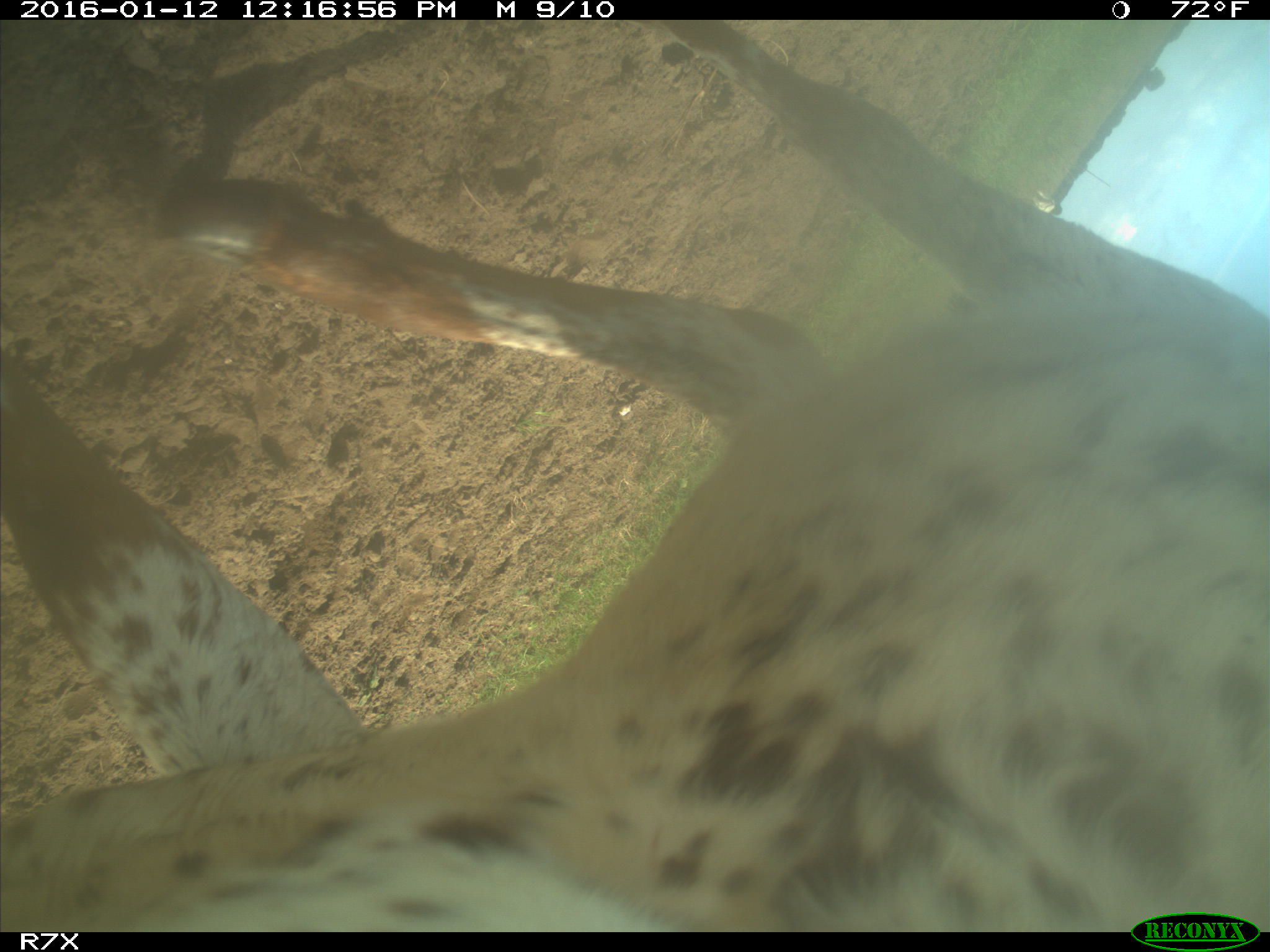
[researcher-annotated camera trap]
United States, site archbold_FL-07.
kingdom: Animalia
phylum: Chordata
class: Mammalia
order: Artiodactyla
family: Bovidae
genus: Bos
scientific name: Bos taurus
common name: domestic cow